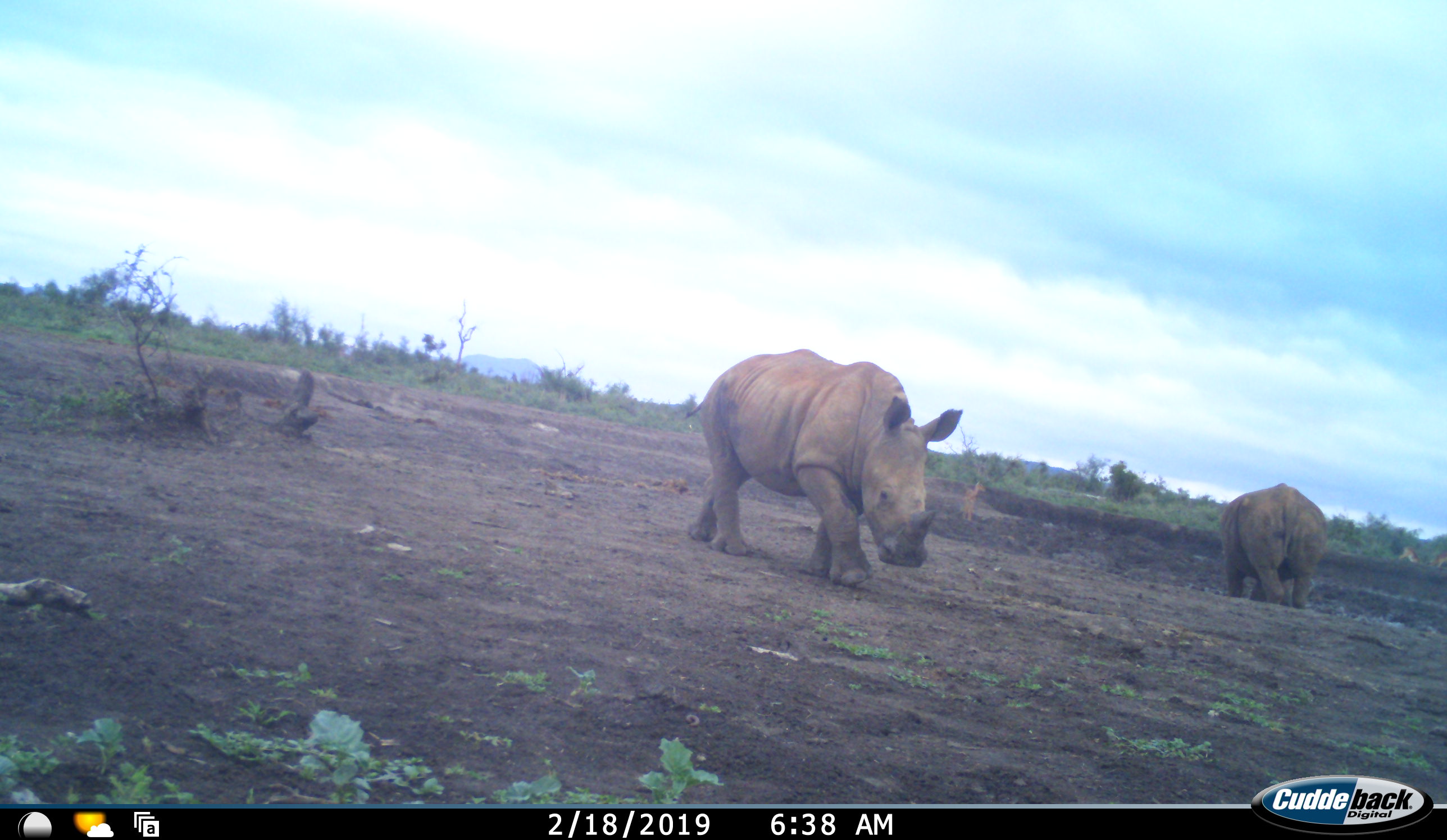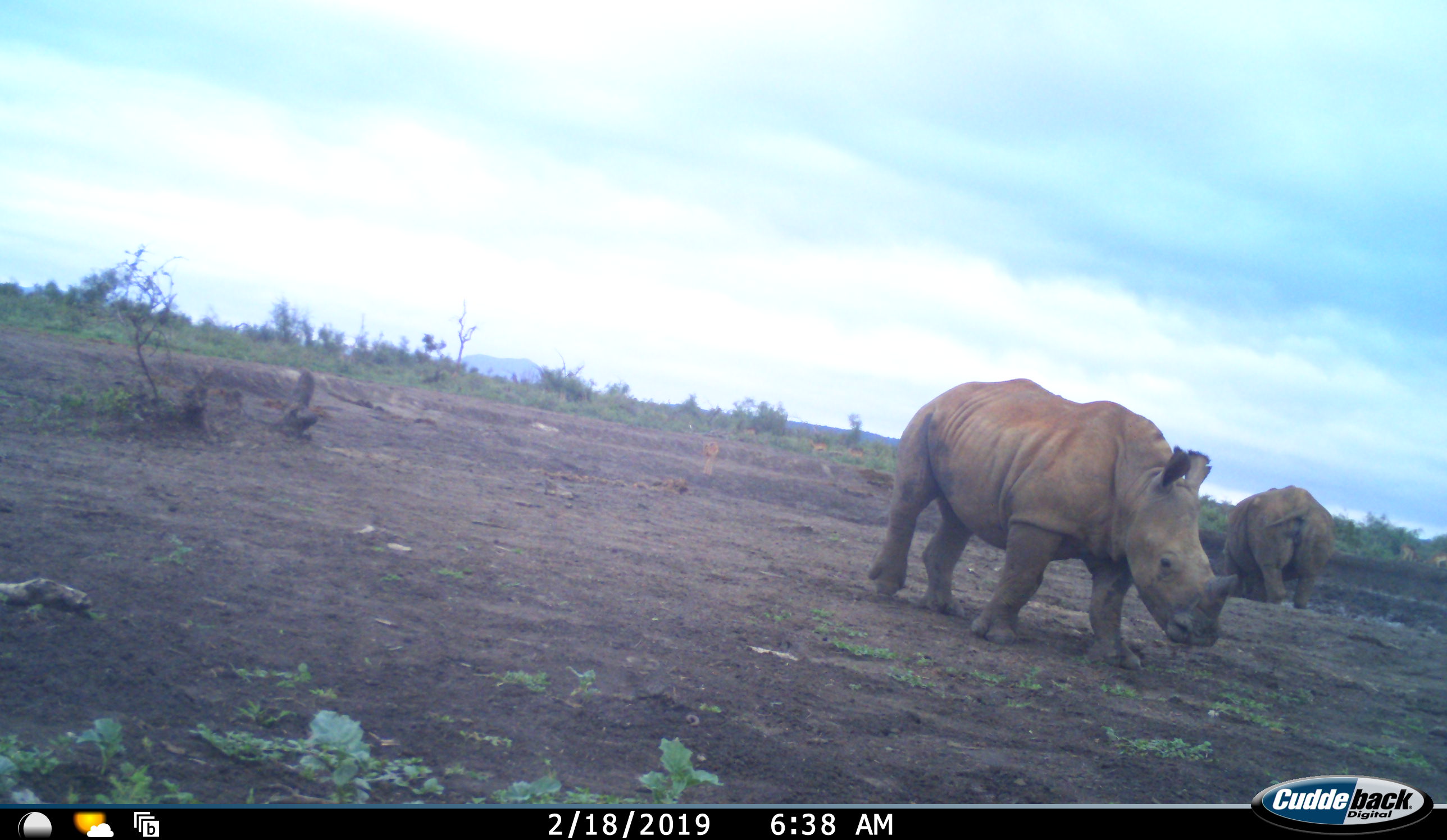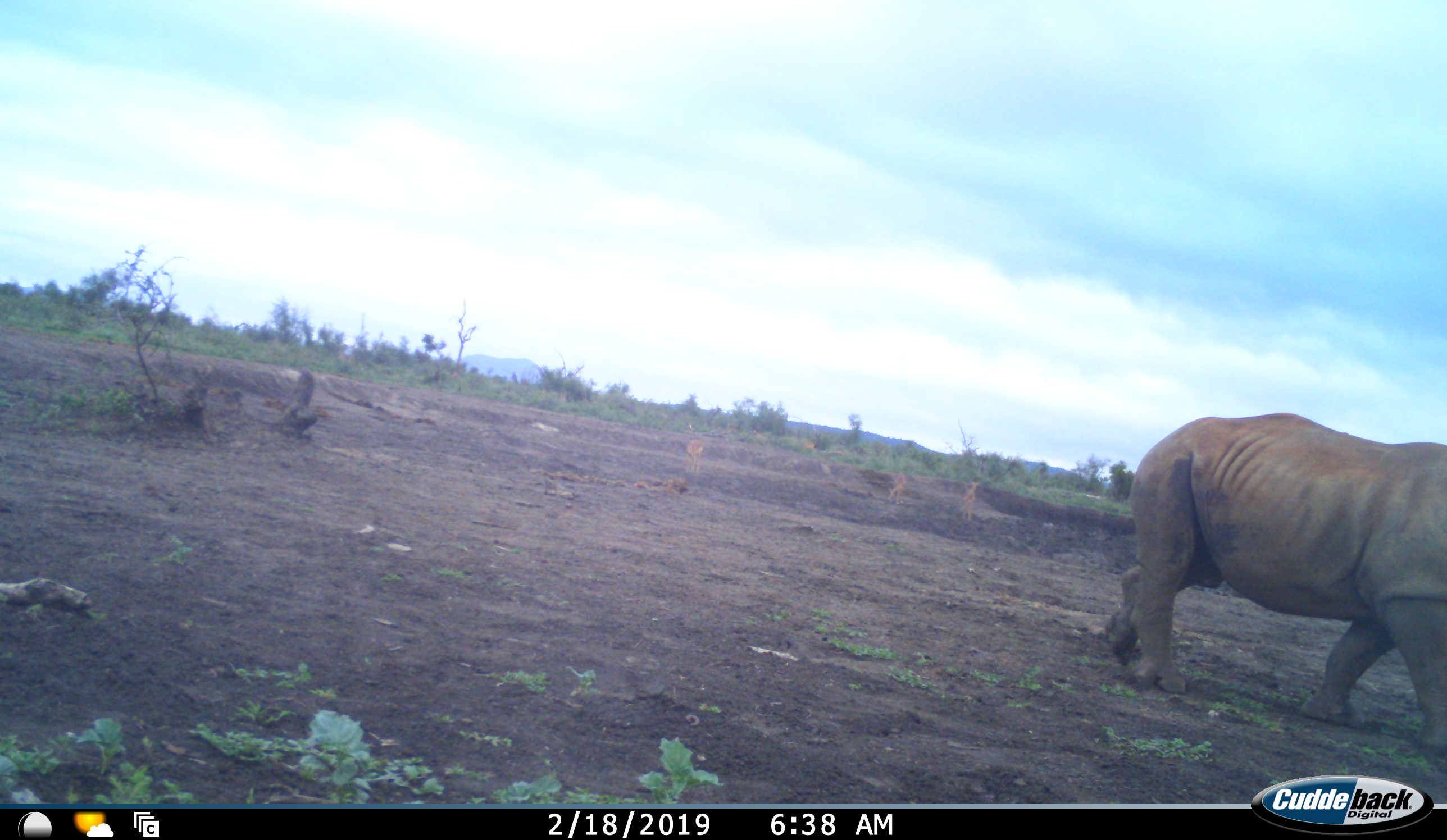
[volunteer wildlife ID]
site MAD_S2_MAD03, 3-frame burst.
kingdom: Animalia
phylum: Chordata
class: Mammalia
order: Perissodactyla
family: Rhinocerotidae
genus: Diceros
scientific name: Diceros bicornis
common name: black rhinoceros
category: rhinocerosblack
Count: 2.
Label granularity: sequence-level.